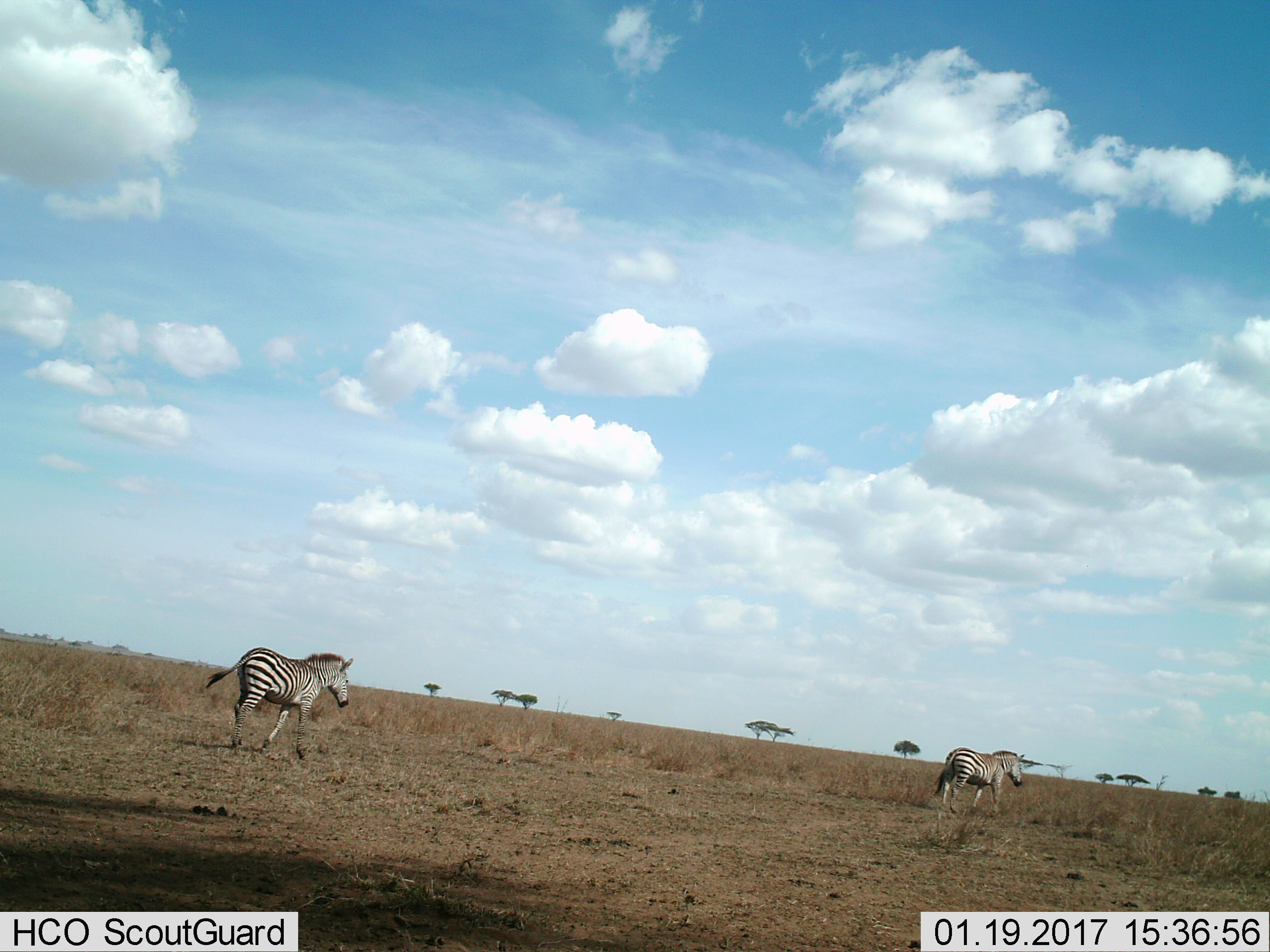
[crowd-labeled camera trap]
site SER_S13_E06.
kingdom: Animalia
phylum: Chordata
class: Mammalia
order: Perissodactyla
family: Equidae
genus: Equus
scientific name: Equus quagga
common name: plains zebra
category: zebraplains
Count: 2.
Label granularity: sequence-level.